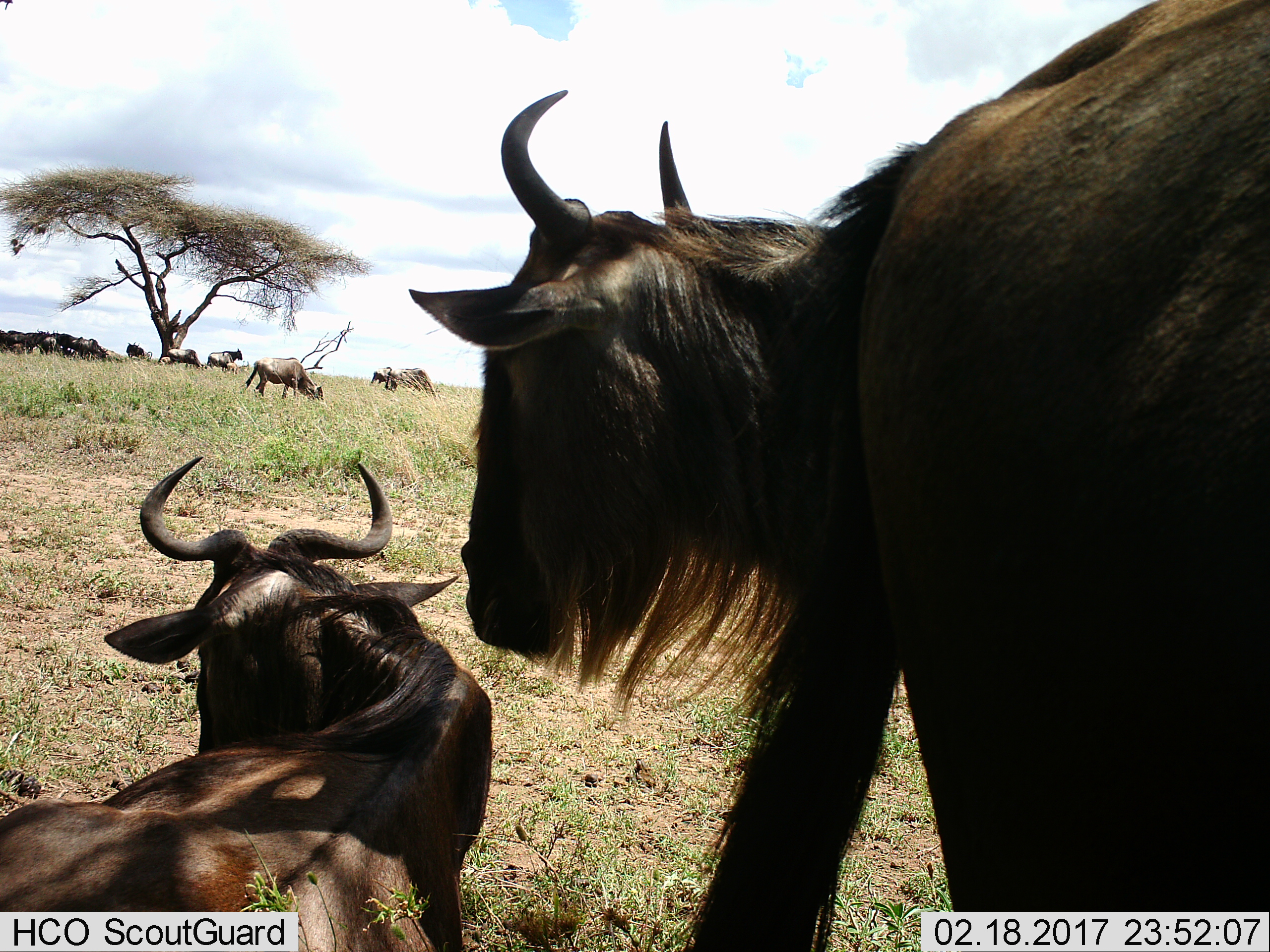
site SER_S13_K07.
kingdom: Animalia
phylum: Chordata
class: Mammalia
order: Artiodactyla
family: Bovidae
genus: Connochaetes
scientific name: Connochaetes taurinus taurinus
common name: blue wildebeest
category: wildebeestblue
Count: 11-50.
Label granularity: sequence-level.